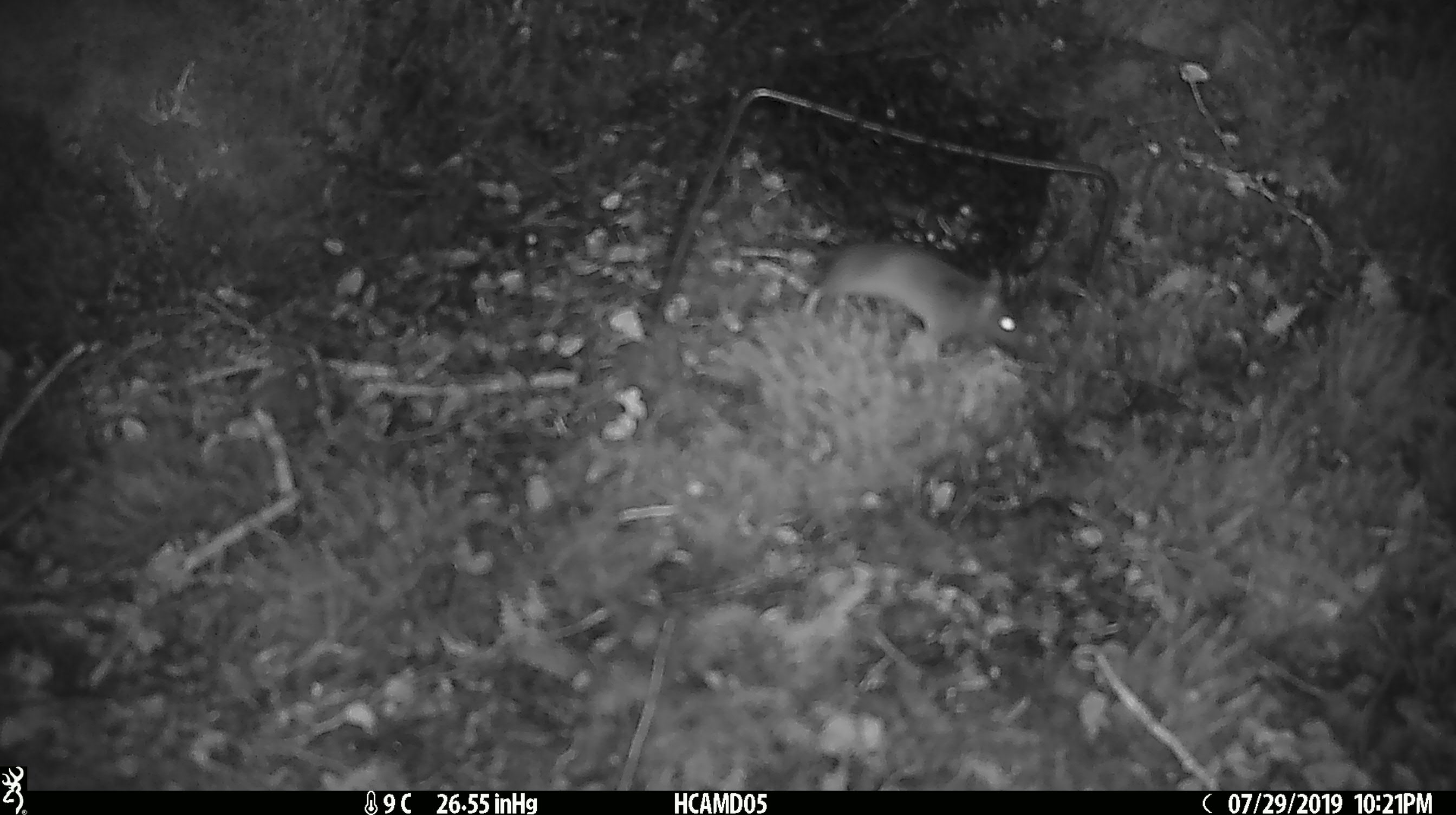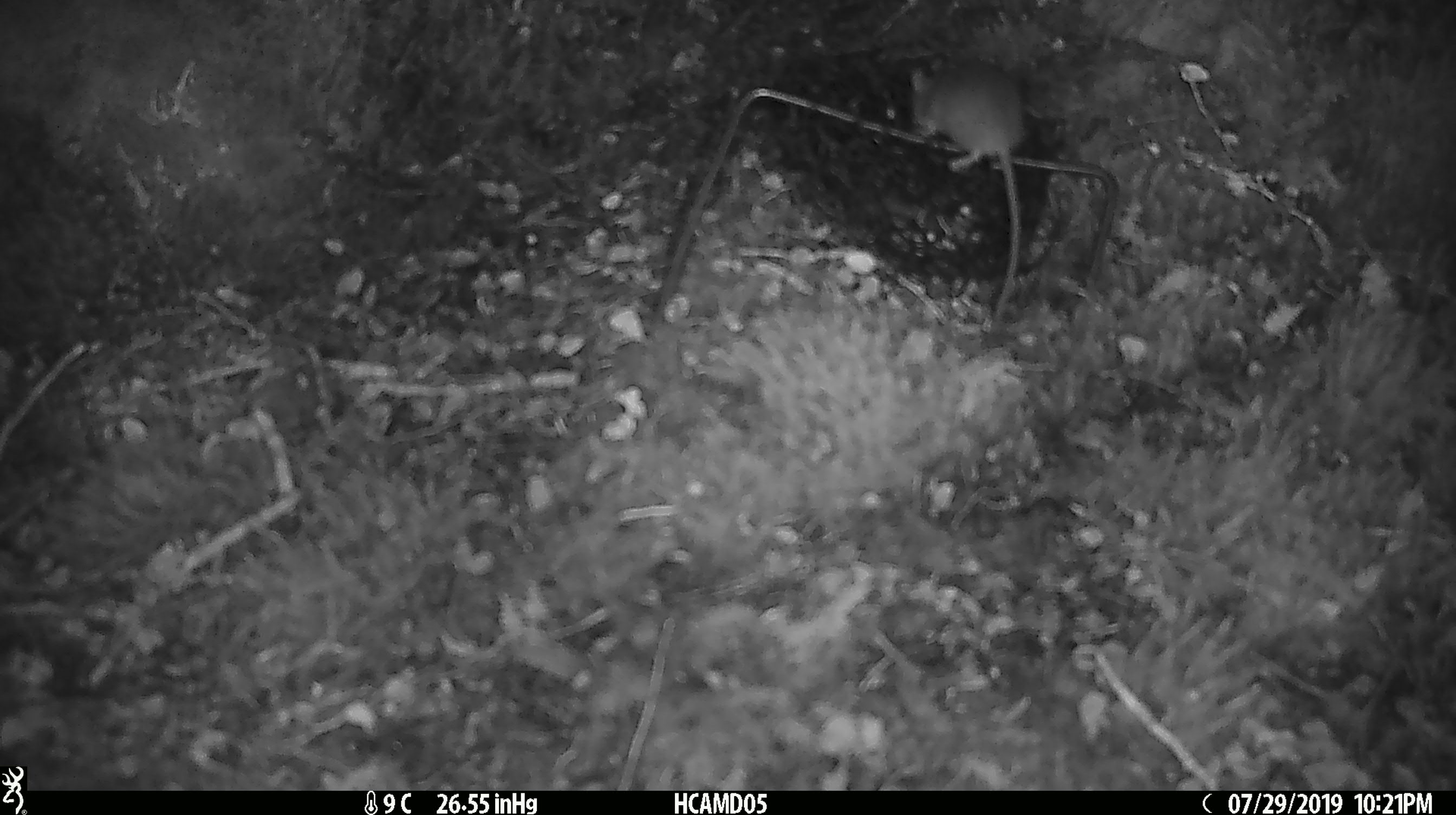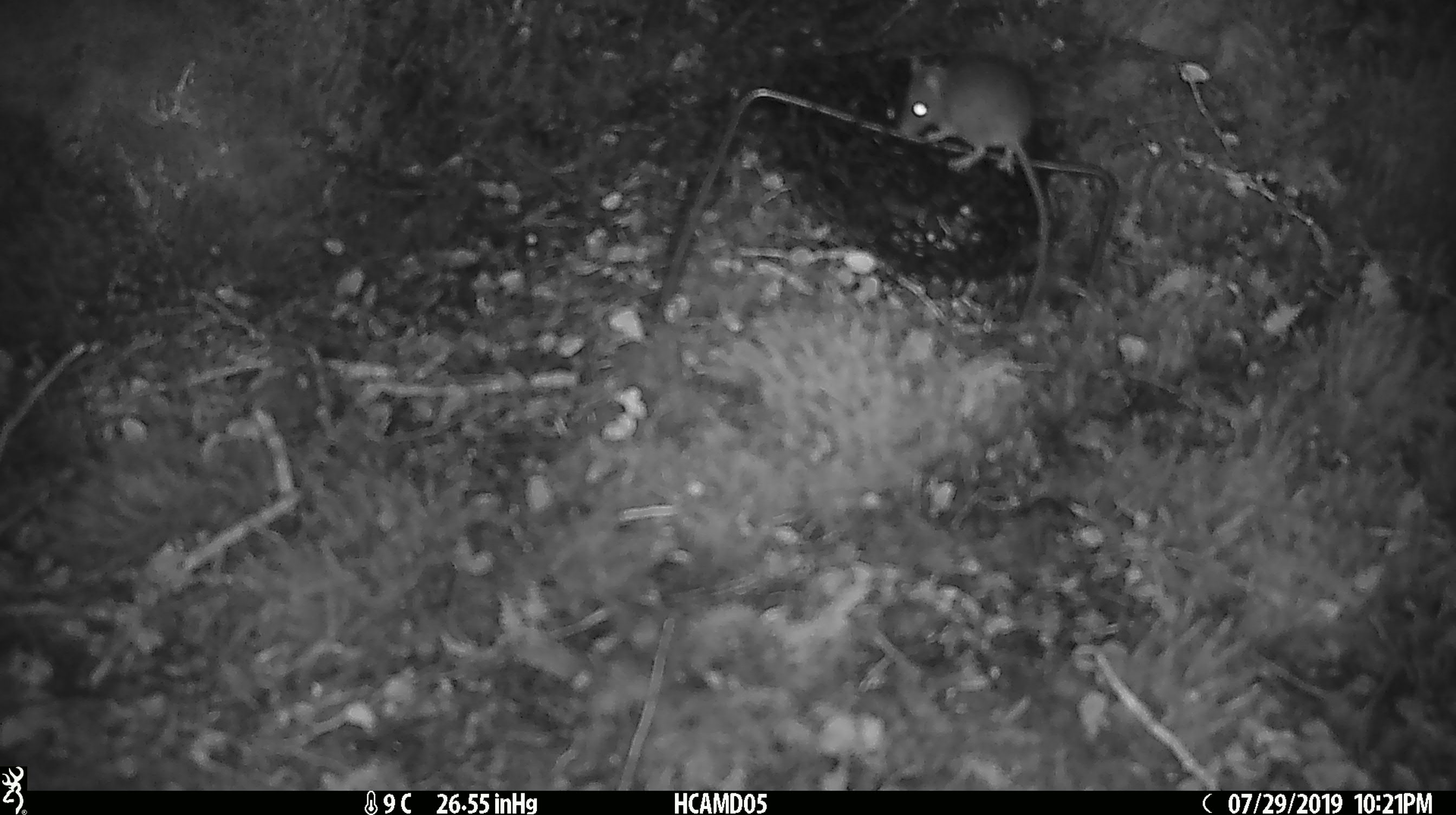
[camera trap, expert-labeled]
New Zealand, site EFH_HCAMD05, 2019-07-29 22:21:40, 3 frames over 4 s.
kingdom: Animalia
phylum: Chordata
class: Mammalia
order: Rodentia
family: Muridae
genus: Mus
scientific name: Mus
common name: mouse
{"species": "mouse (Mus)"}